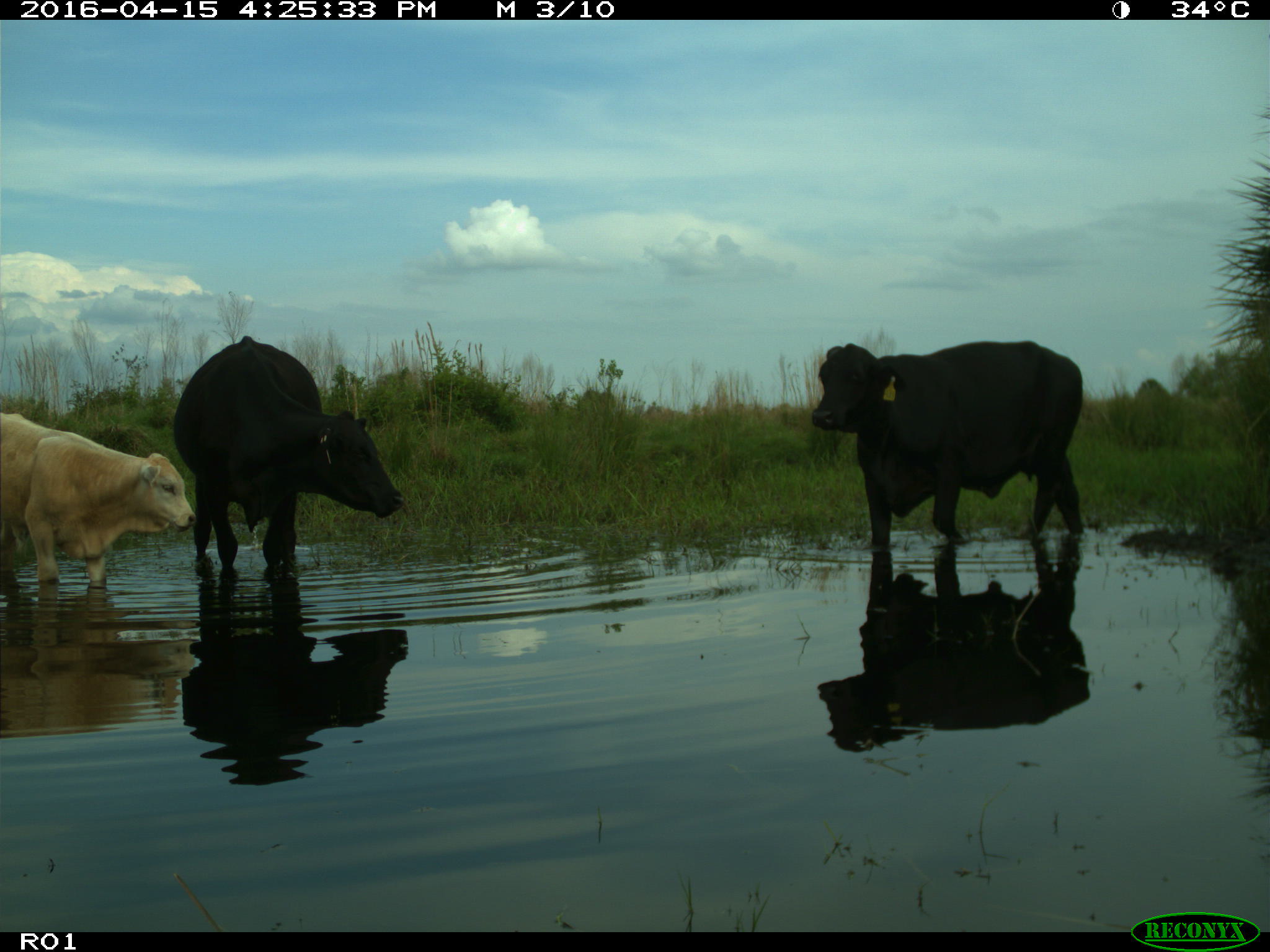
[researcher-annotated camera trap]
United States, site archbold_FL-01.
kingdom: Animalia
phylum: Chordata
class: Mammalia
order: Artiodactyla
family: Bovidae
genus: Bos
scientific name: Bos taurus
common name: domestic cow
Bos taurus (domestic cow).